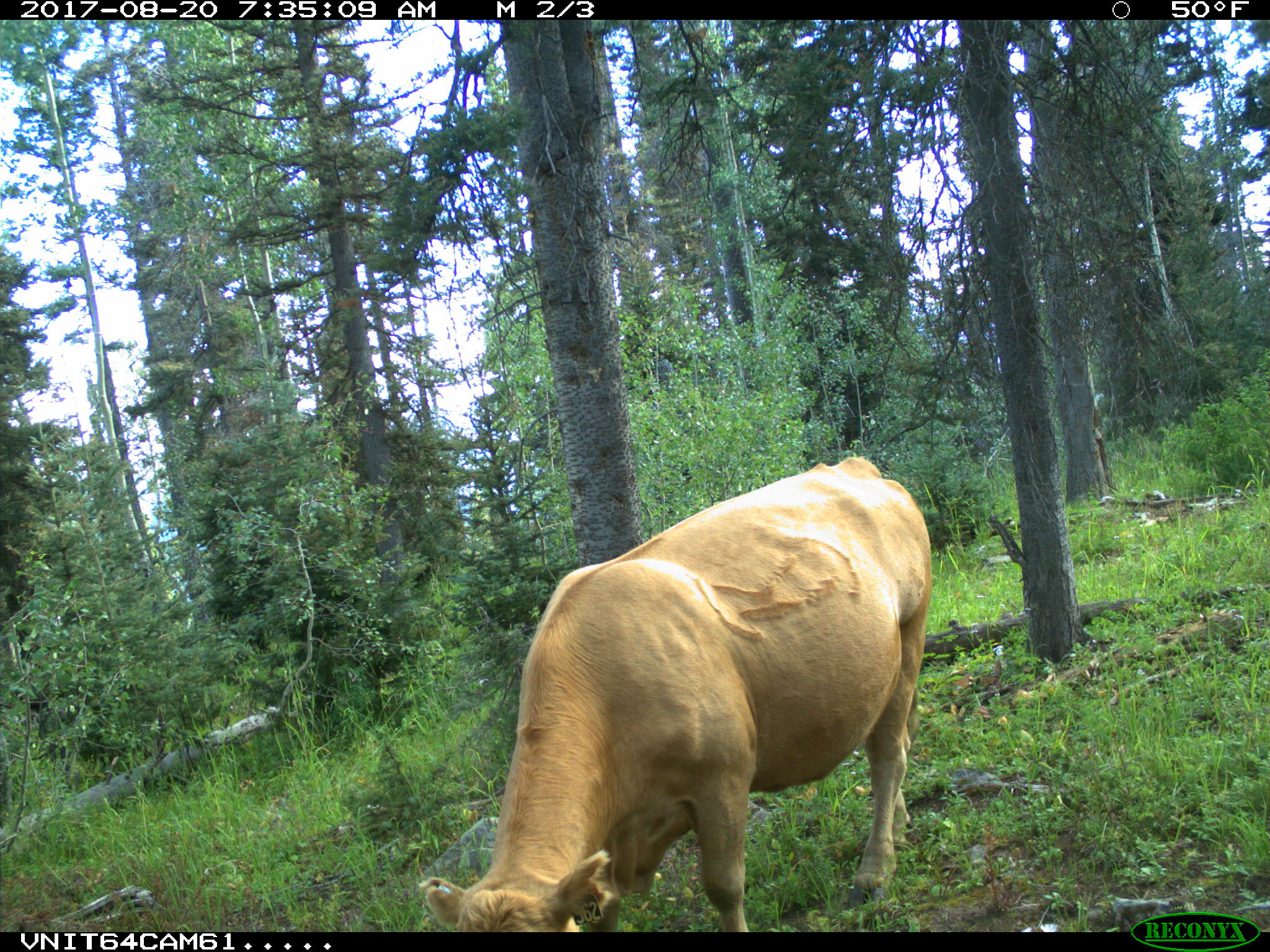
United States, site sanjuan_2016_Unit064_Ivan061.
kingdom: Animalia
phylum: Chordata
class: Mammalia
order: Artiodactyla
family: Bovidae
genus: Bos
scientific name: Bos taurus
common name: domestic cow